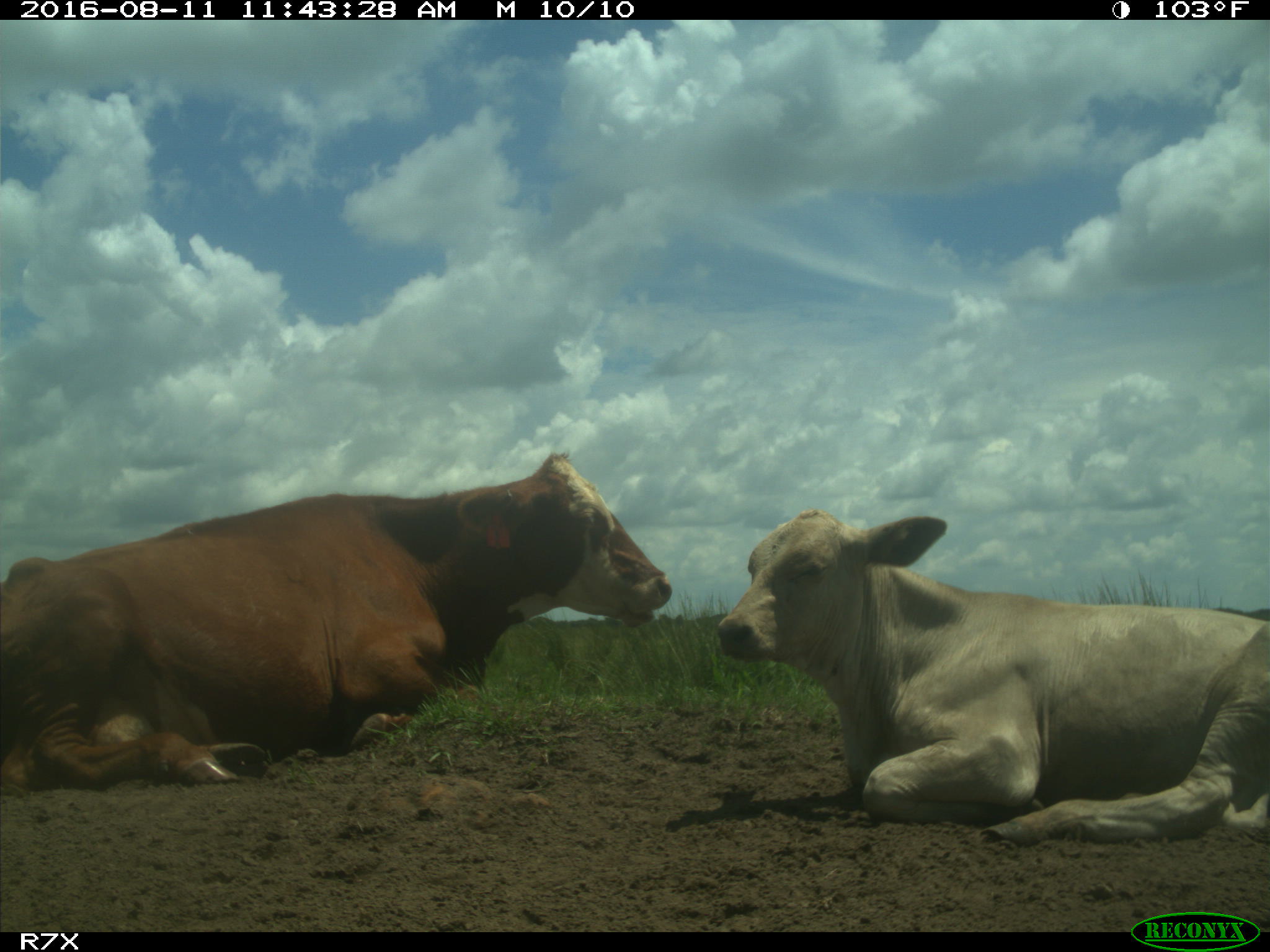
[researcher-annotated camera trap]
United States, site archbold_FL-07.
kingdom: Animalia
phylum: Chordata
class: Mammalia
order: Artiodactyla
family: Bovidae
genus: Bos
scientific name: Bos taurus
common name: domestic cow